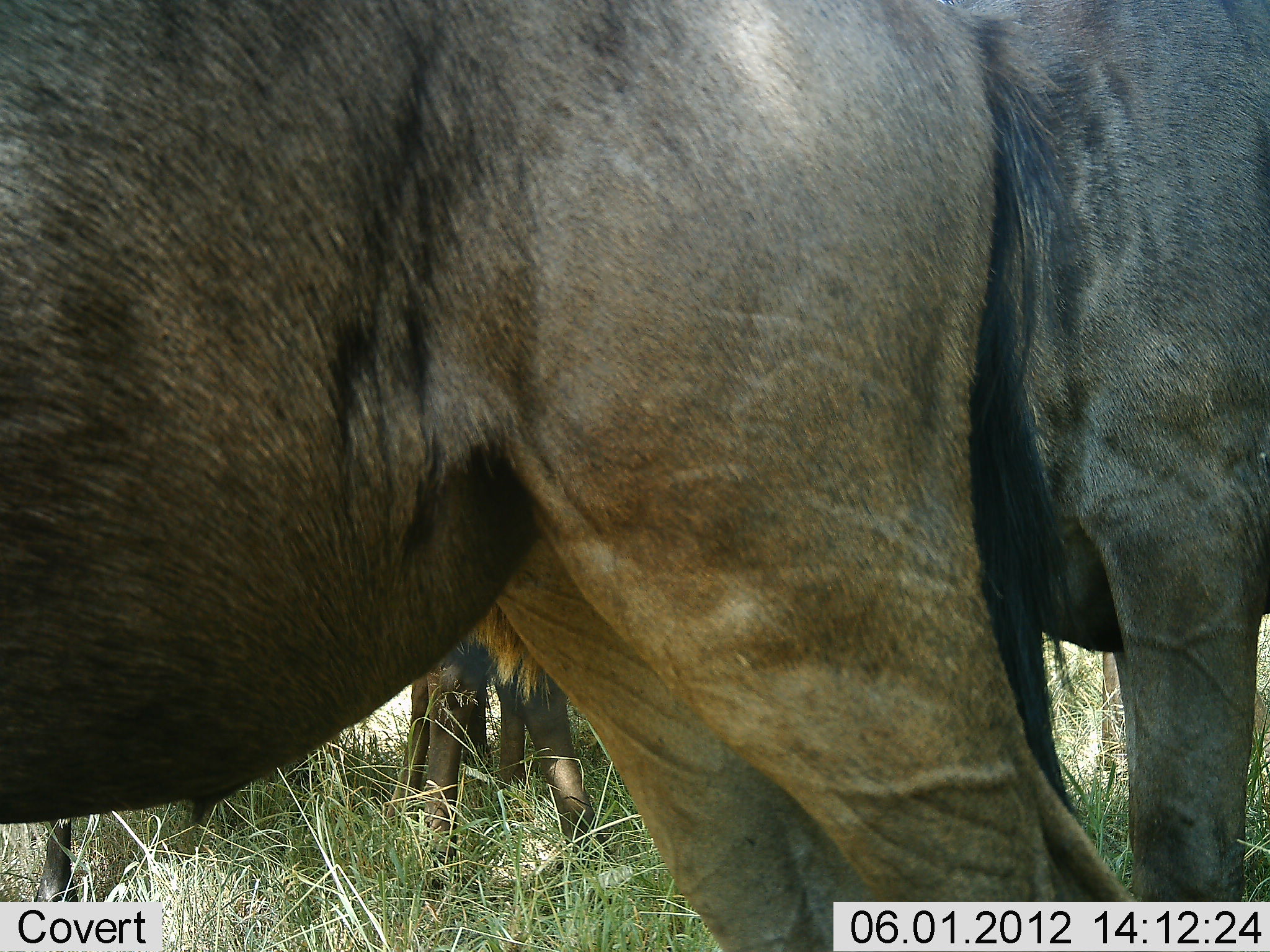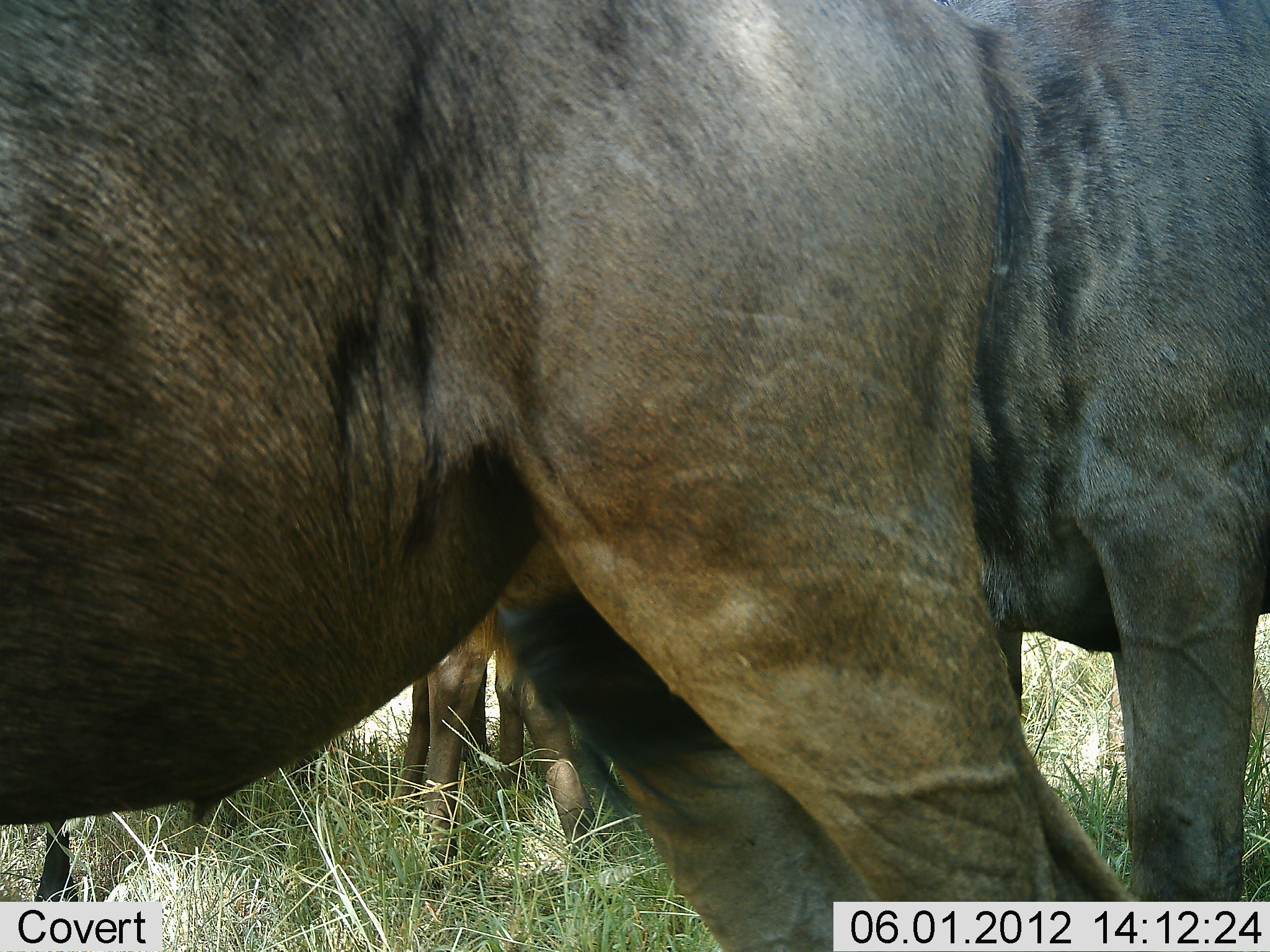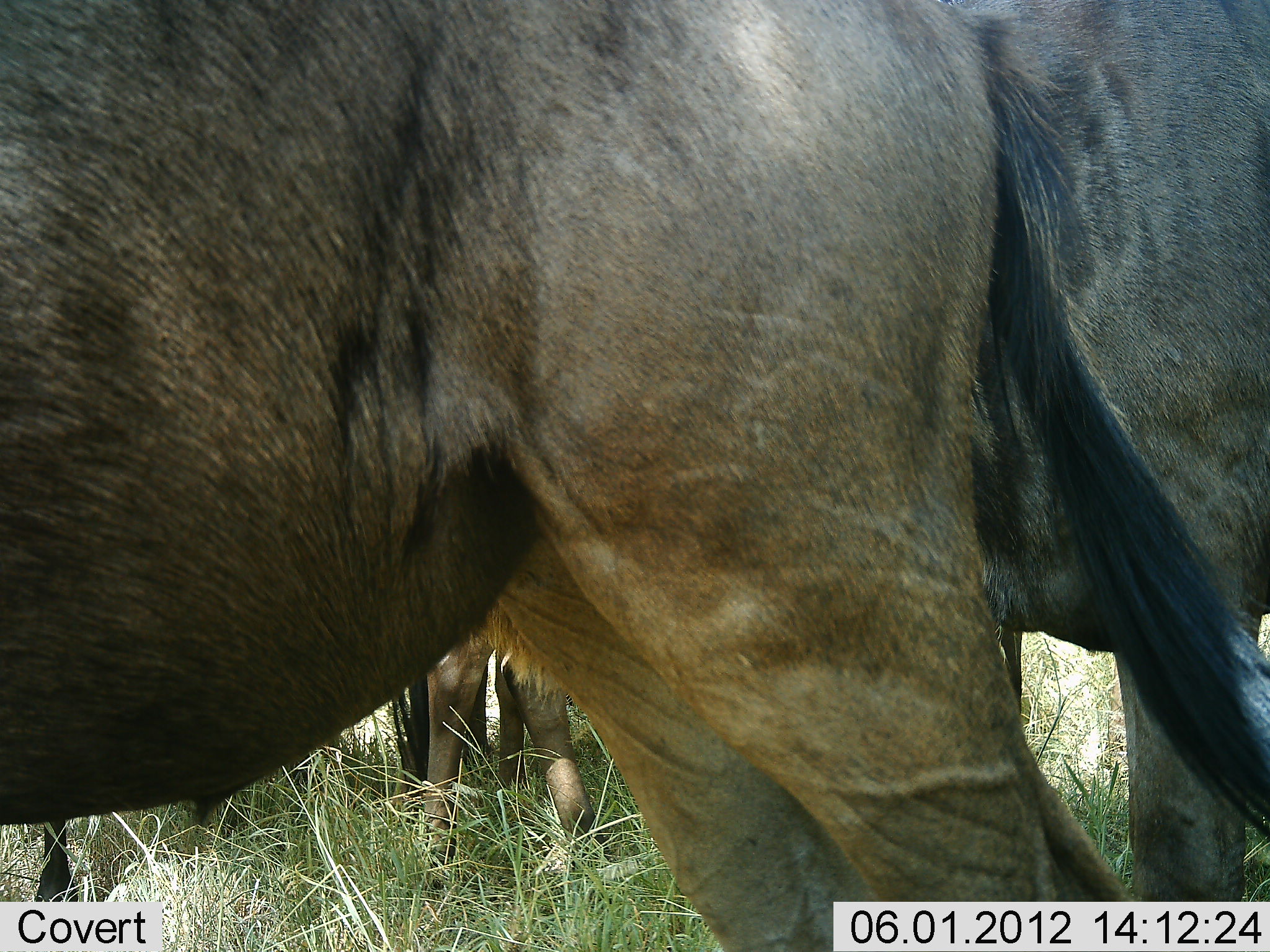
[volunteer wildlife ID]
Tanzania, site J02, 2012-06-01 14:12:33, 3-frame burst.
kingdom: Animalia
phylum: Chordata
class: Mammalia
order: Artiodactyla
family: Bovidae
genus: Connochaetes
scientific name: Connochaetes taurinus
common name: blue wildebeest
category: wildebeest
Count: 3.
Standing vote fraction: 100%.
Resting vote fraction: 0%.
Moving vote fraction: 0%.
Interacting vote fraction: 0%.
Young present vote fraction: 0%.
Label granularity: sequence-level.